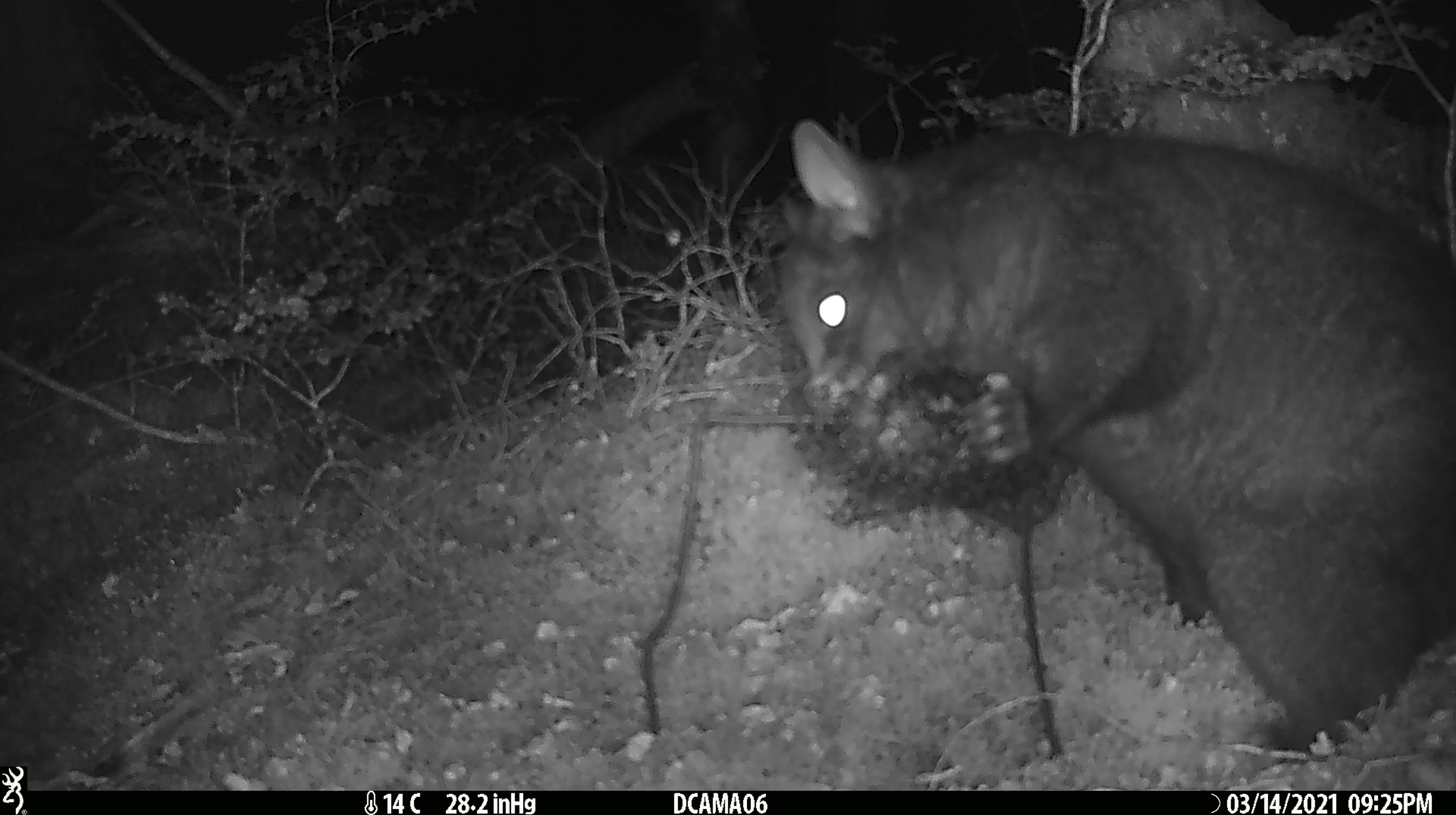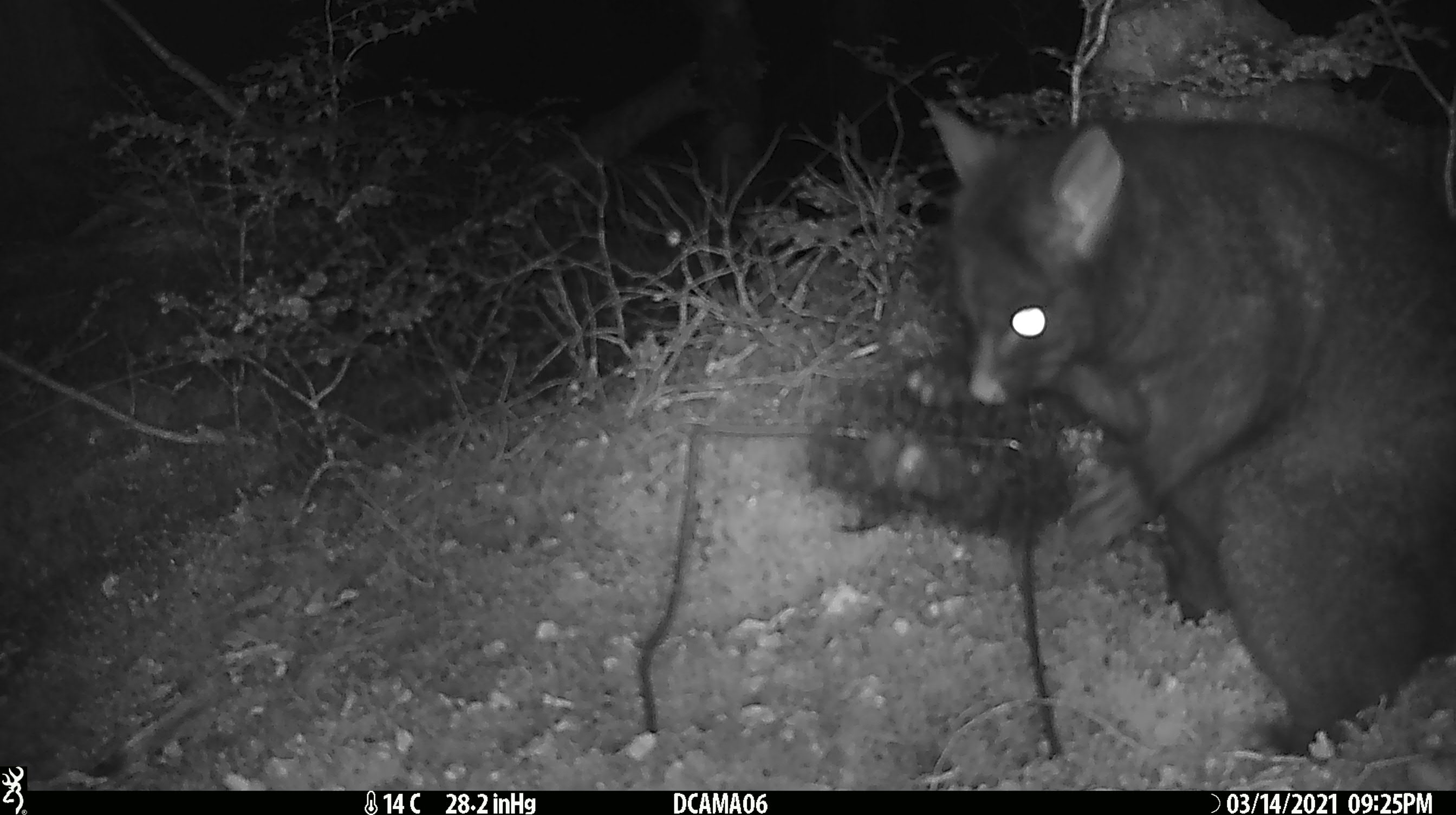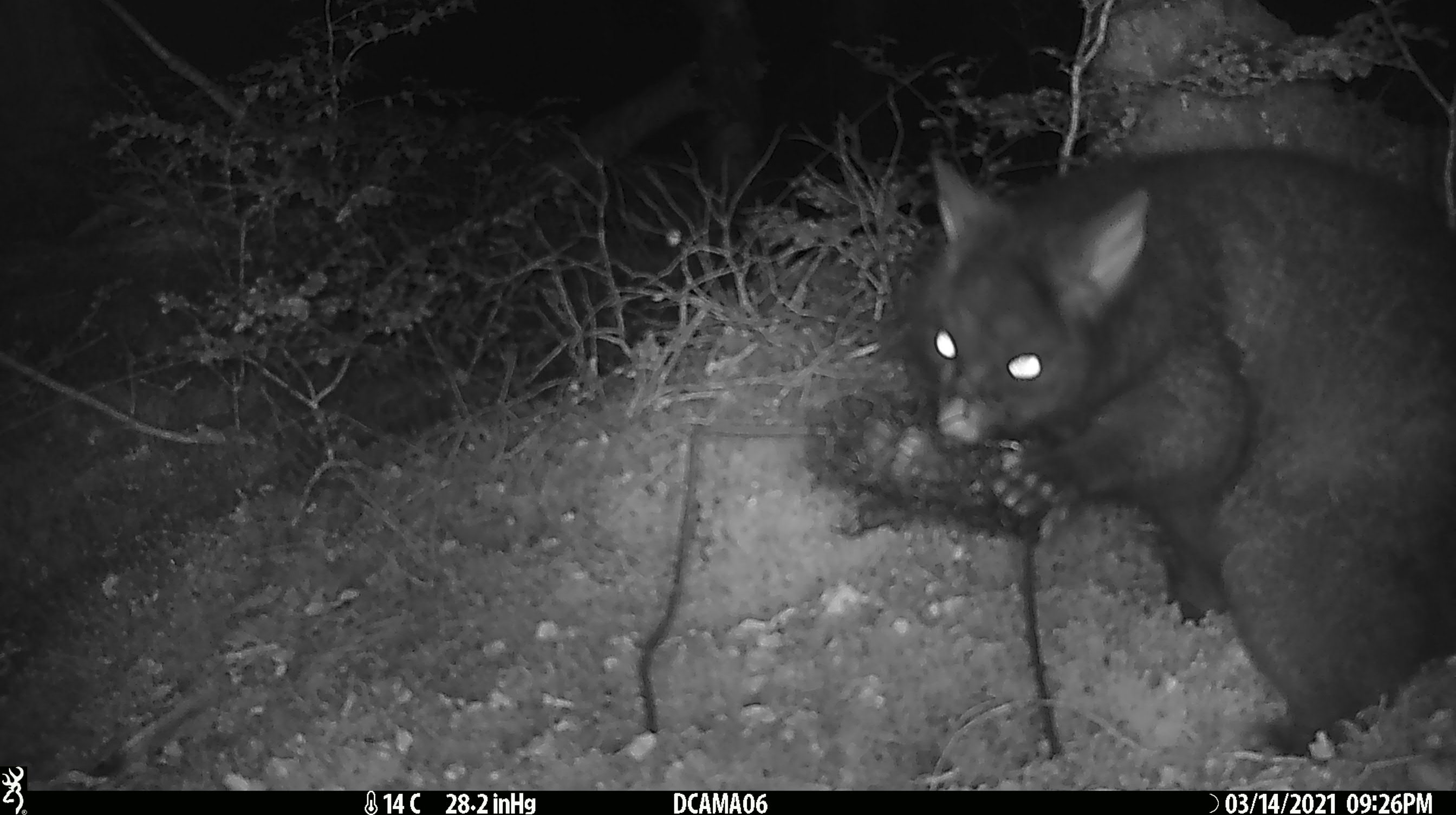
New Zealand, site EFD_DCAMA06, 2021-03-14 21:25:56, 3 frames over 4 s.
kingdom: Animalia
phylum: Chordata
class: Mammalia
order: Diprotodontia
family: Phalangeridae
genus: Trichosurus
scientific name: Trichosurus vulpecula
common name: common brushtail possum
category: possum